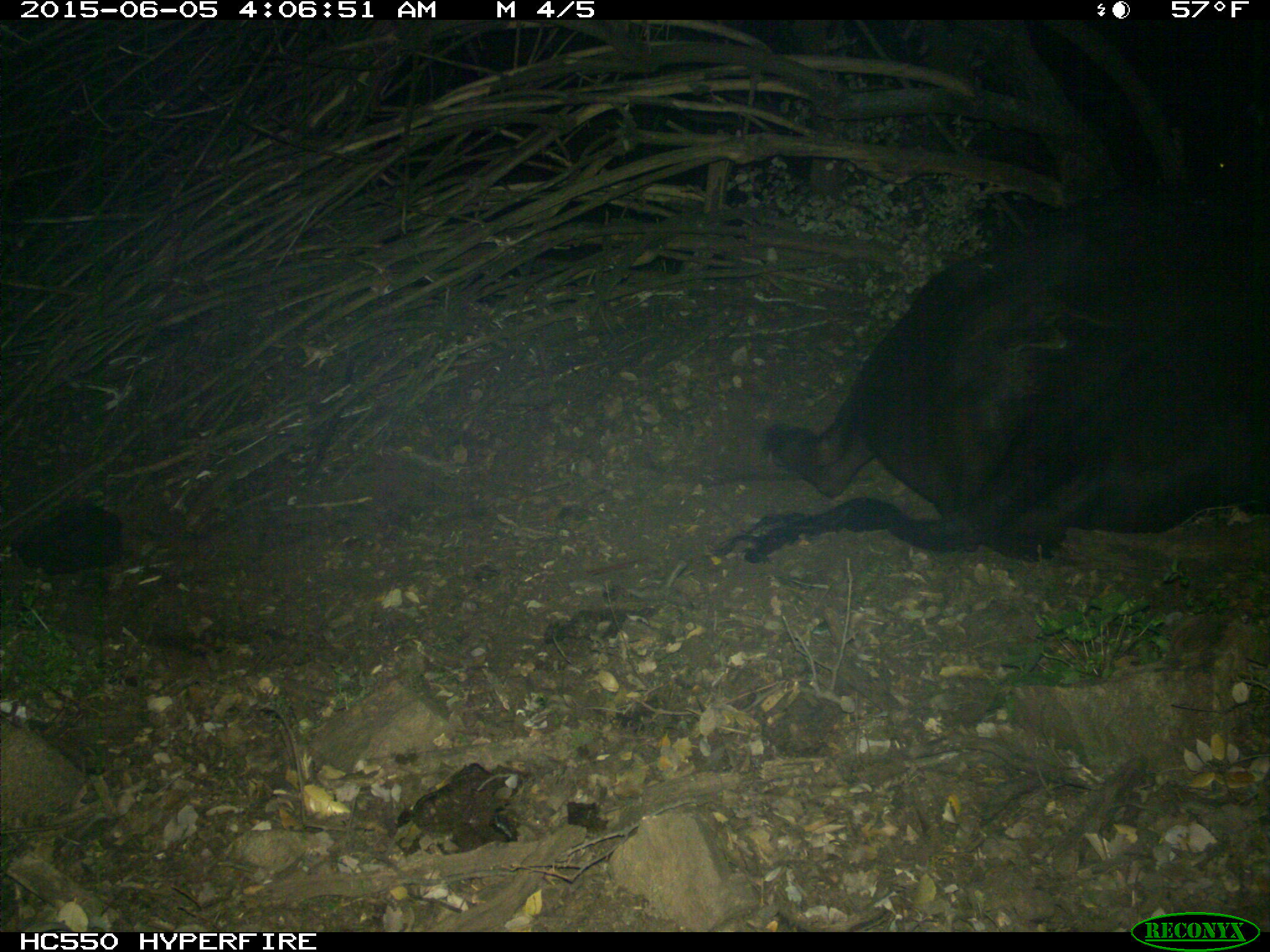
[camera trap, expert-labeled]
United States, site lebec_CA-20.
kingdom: Animalia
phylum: Chordata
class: Mammalia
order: Artiodactyla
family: Bovidae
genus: Bos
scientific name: Bos taurus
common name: domestic cow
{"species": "Bos taurus (domestic cow)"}